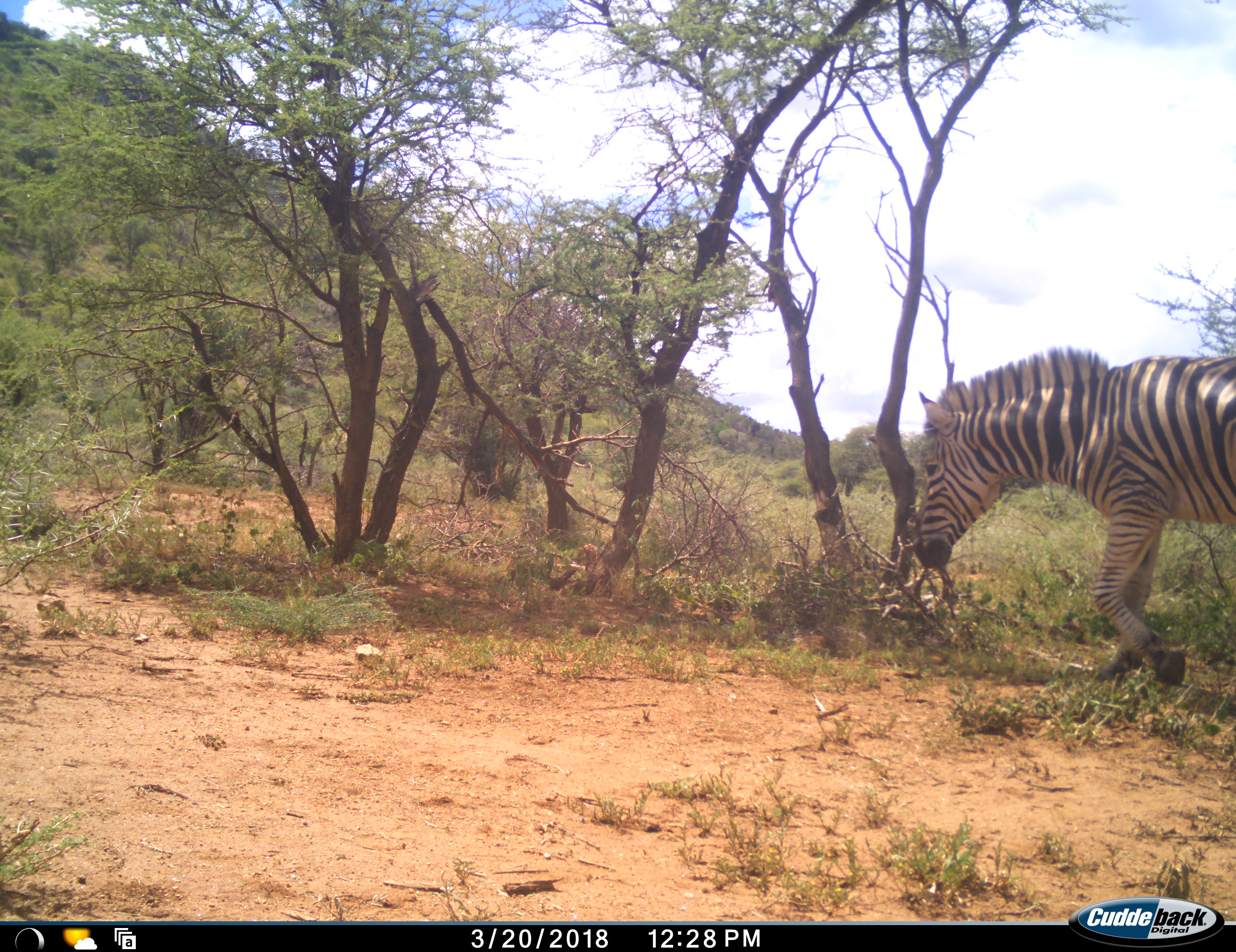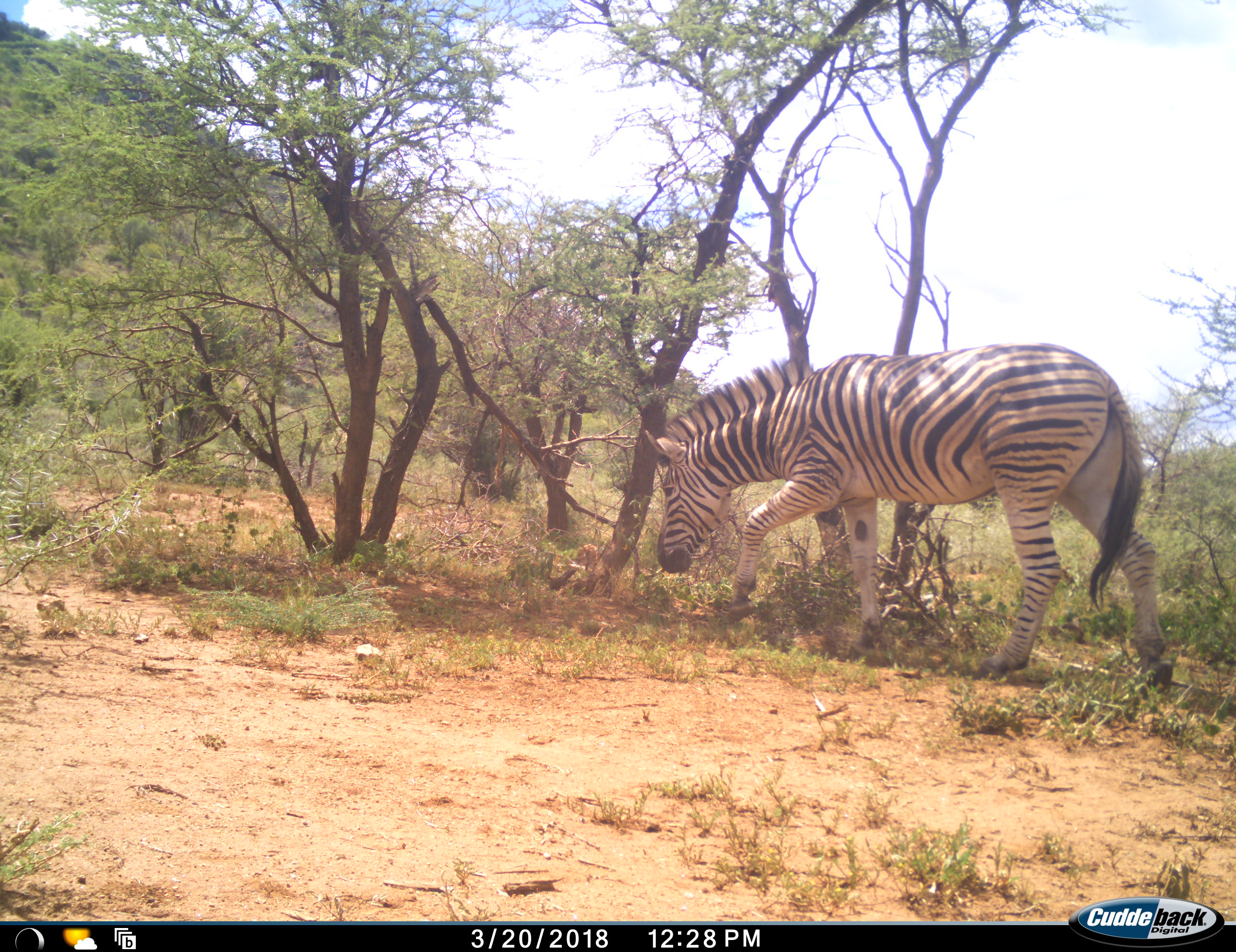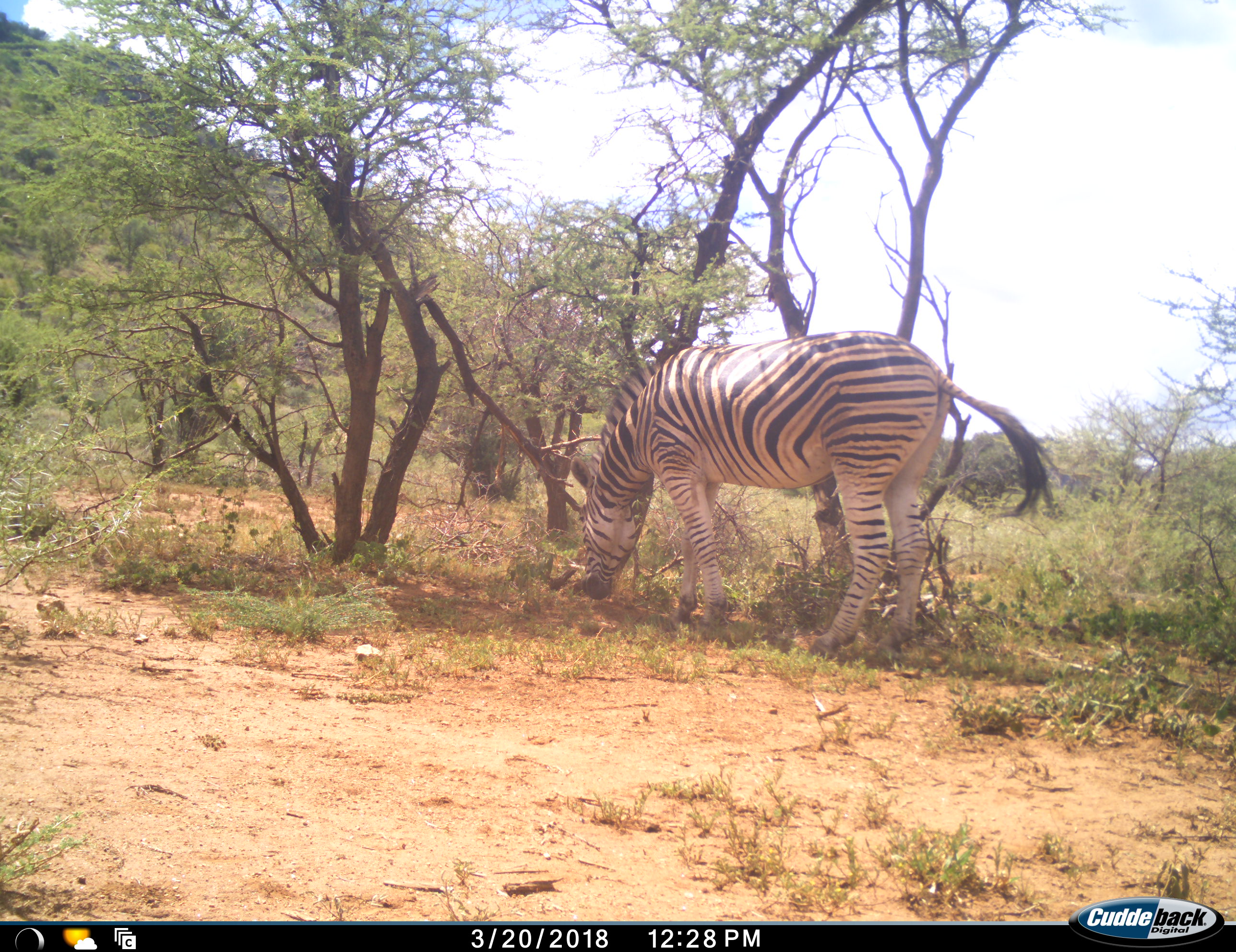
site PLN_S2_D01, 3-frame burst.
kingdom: Animalia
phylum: Chordata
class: Mammalia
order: Perissodactyla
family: Equidae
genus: Equus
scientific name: Equus quagga burchellii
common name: burchell's zebra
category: zebraburchells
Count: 1.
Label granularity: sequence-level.